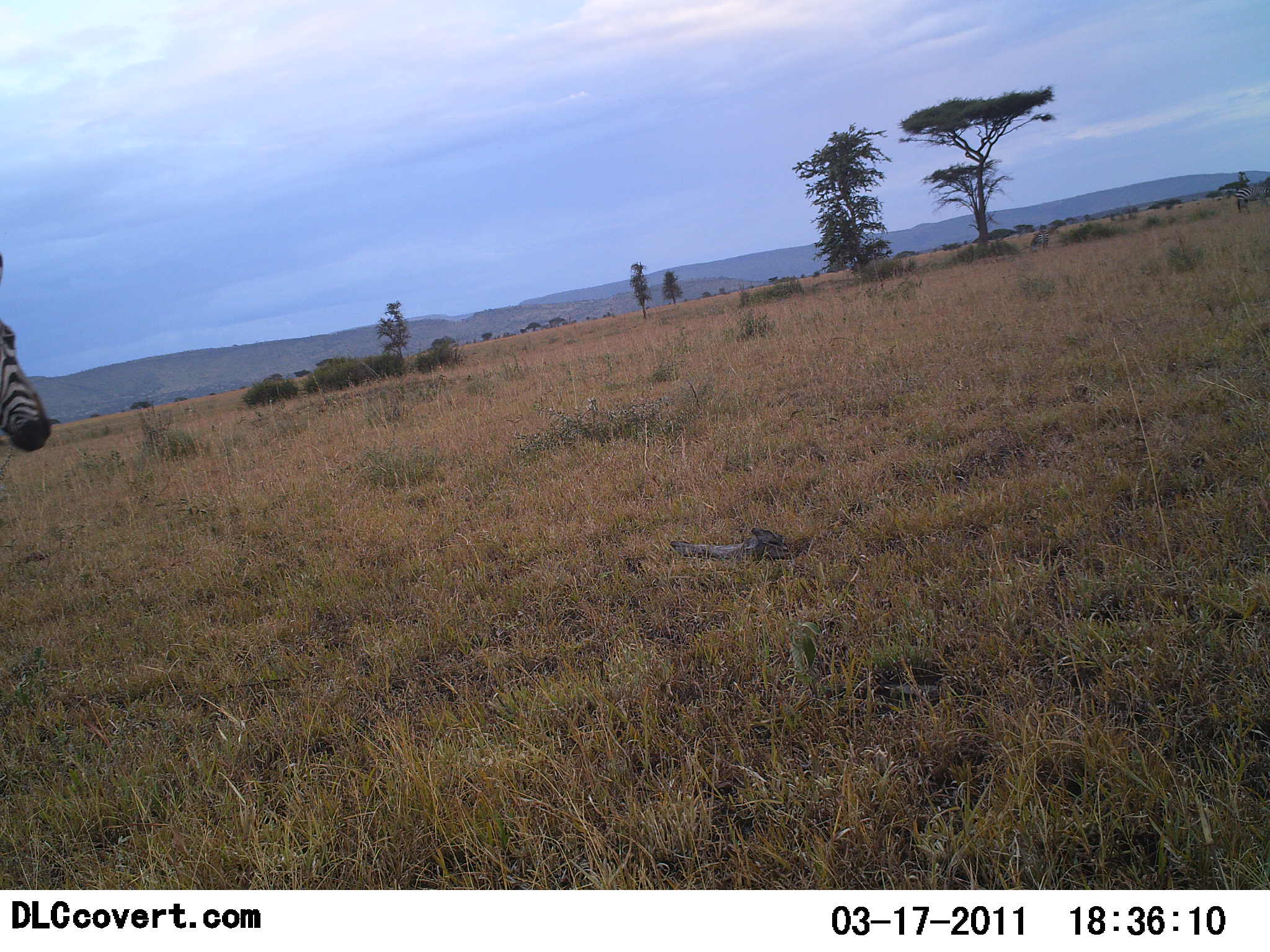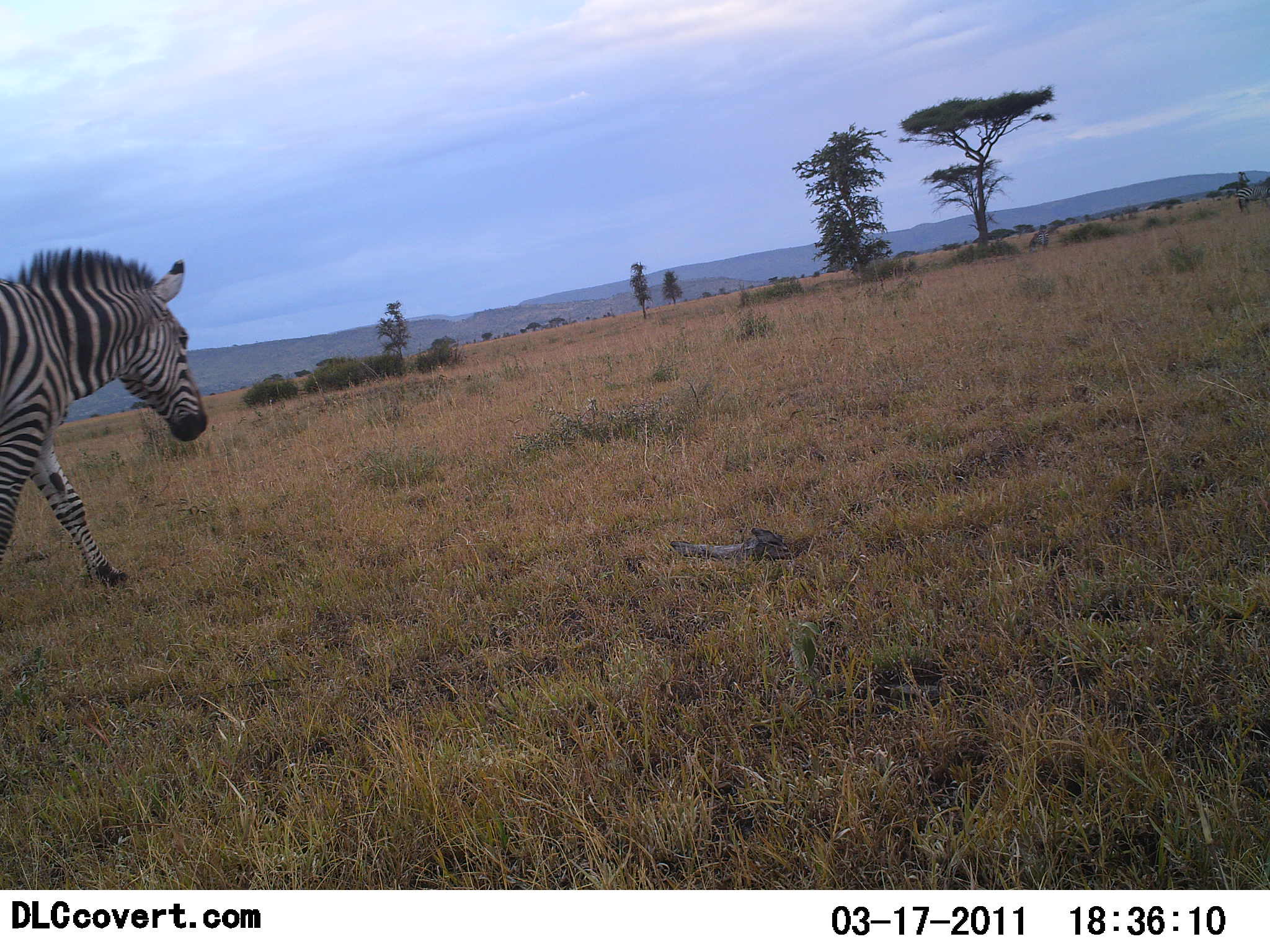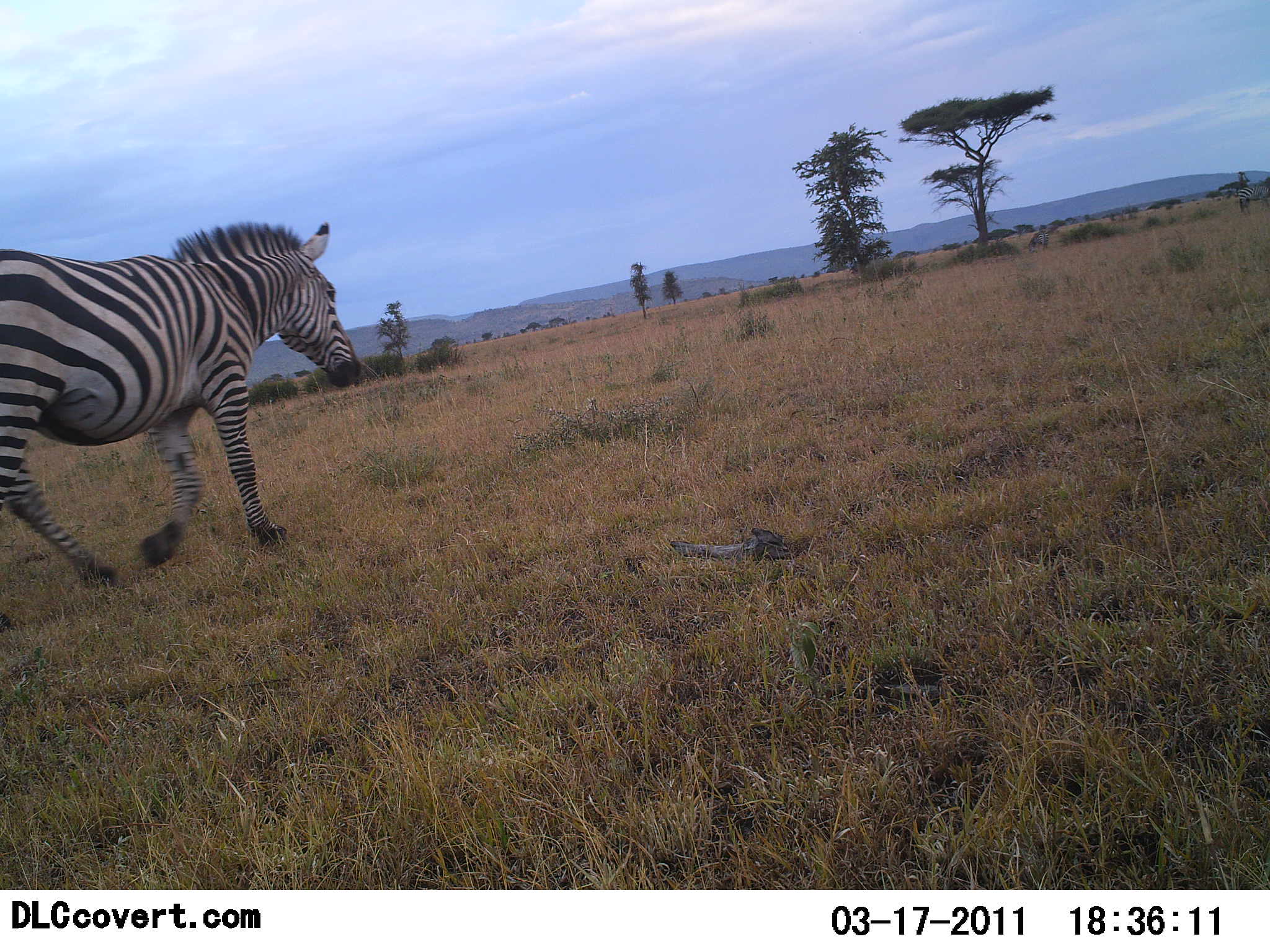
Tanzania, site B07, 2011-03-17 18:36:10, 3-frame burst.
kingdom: Animalia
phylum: Chordata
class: Mammalia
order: Perissodactyla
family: Equidae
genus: Equus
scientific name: Equus quagga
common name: plains zebra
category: zebra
Zebra (plains zebra) (Equus quagga), count 1. Behavior (volunteer vote fractions): standing 20%, resting 0%, moving 100%, interacting 0%. Young present (vote fraction): 0%. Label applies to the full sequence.